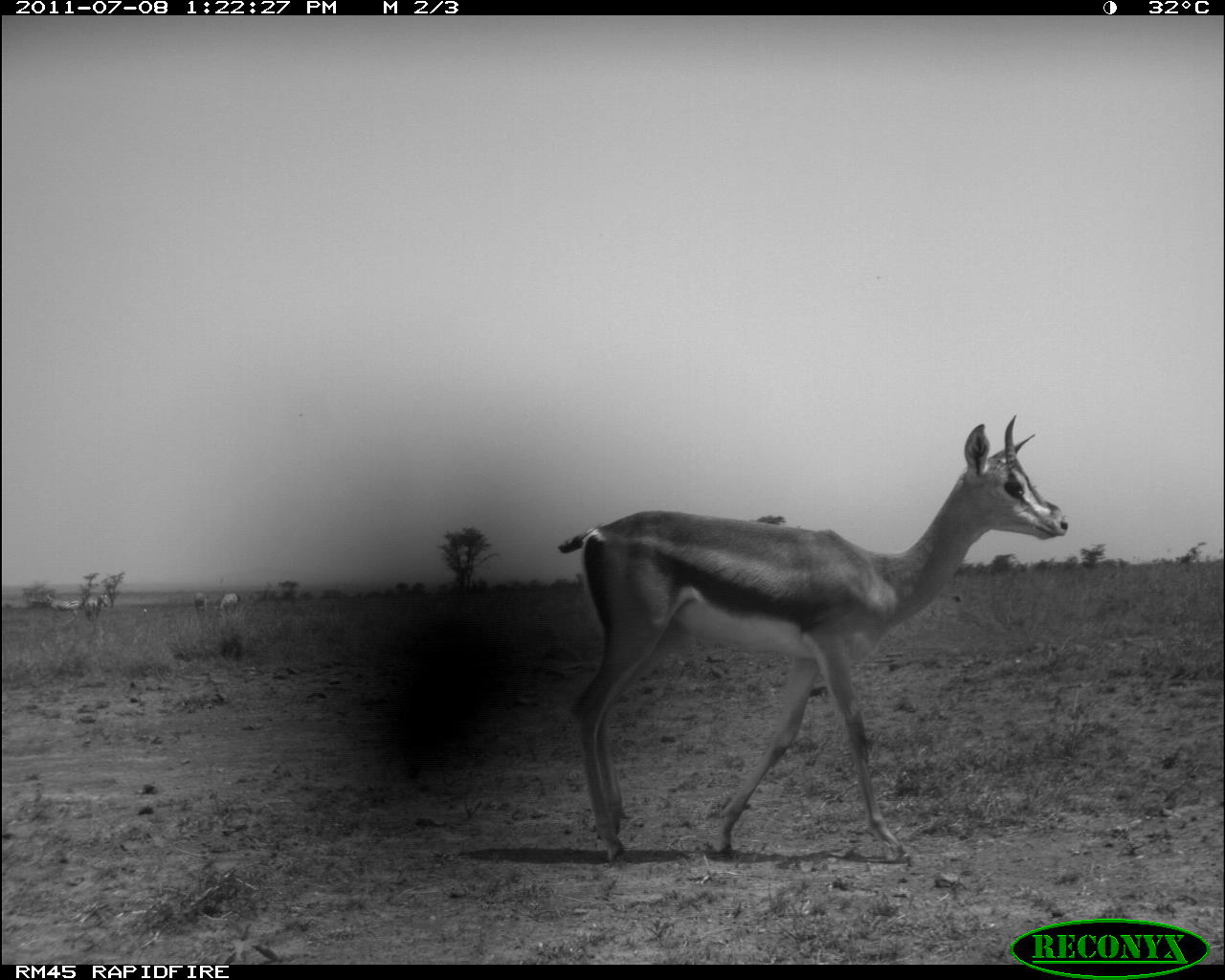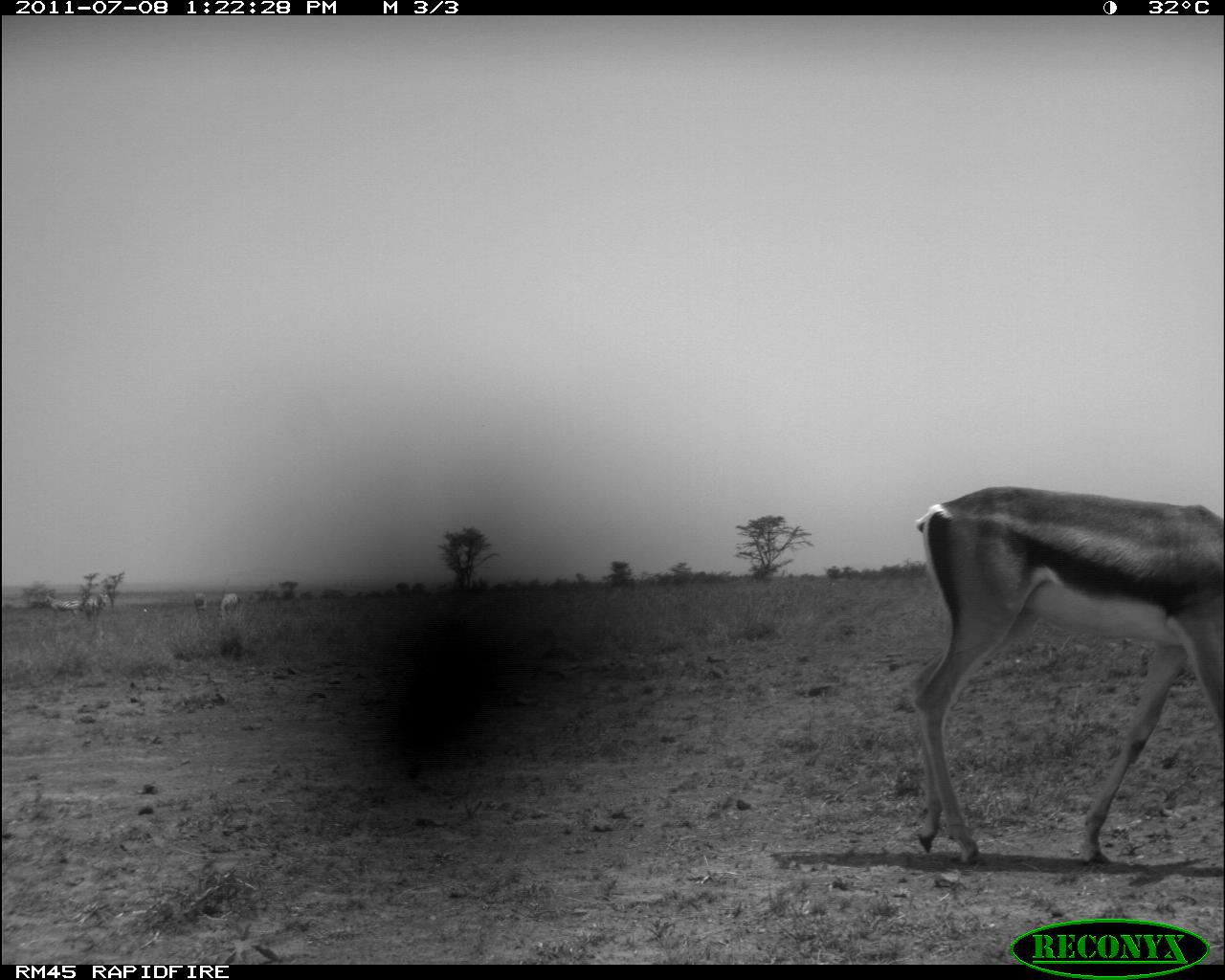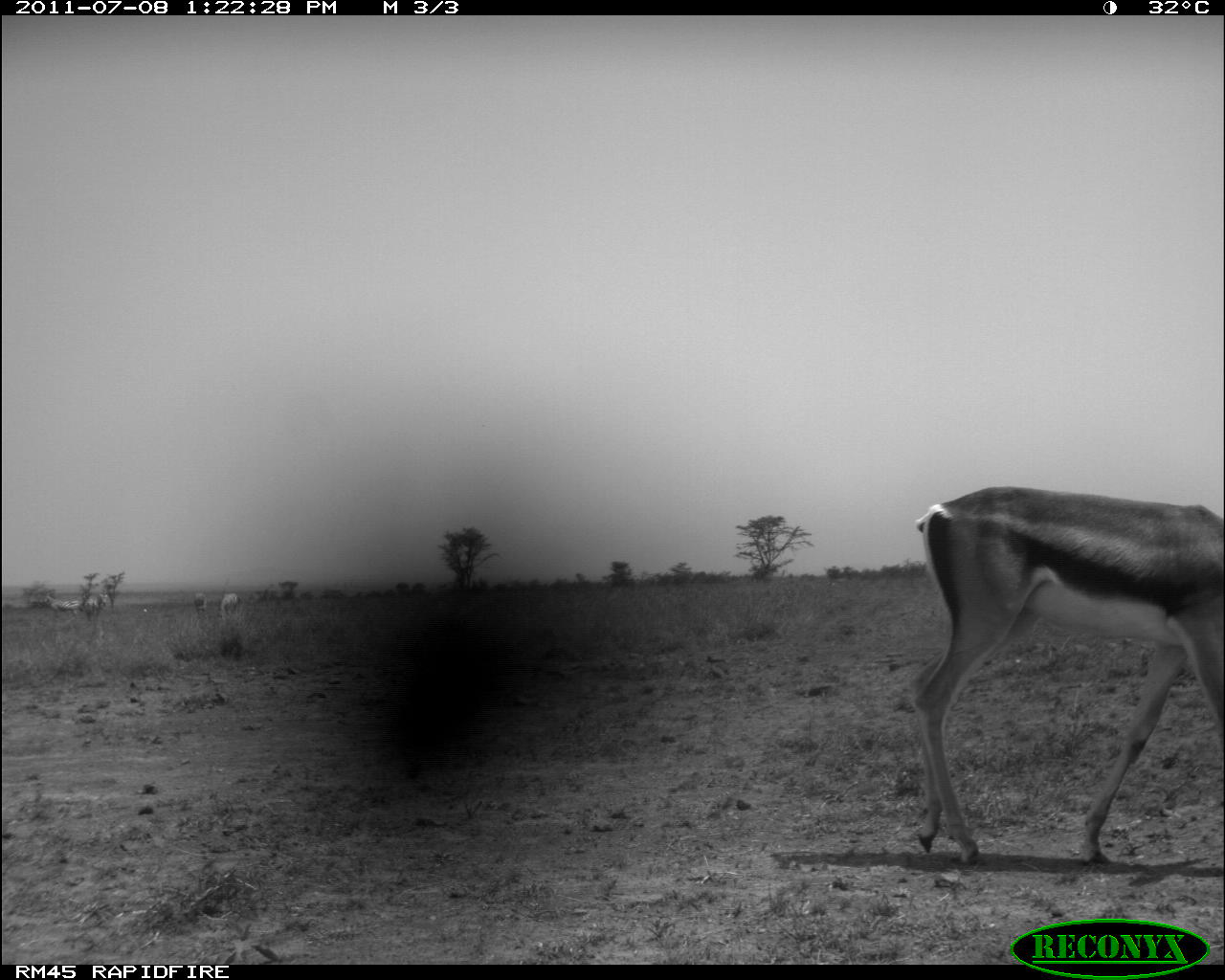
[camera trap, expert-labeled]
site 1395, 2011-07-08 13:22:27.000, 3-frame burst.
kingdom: Animalia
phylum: Chordata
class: Mammalia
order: Perissodactyla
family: Equidae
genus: Equus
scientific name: Equus quagga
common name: plains zebra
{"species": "Equus quagga (plains zebra)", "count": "5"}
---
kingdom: Animalia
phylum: Chordata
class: Mammalia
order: Artiodactyla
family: Bovidae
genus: Nanger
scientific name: Nanger granti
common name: grant's gazelle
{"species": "Nanger granti (grant's gazelle)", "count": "1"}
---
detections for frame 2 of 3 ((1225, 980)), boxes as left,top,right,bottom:
nanger granti: 909,483,1225,865; 218,592,239,618; 51,600,84,615; 85,593,108,612; 193,591,207,613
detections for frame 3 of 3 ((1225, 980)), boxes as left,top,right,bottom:
equus quagga: 906,483,1225,867; 85,593,108,620; 50,599,84,617; 219,593,240,619; 194,593,208,615